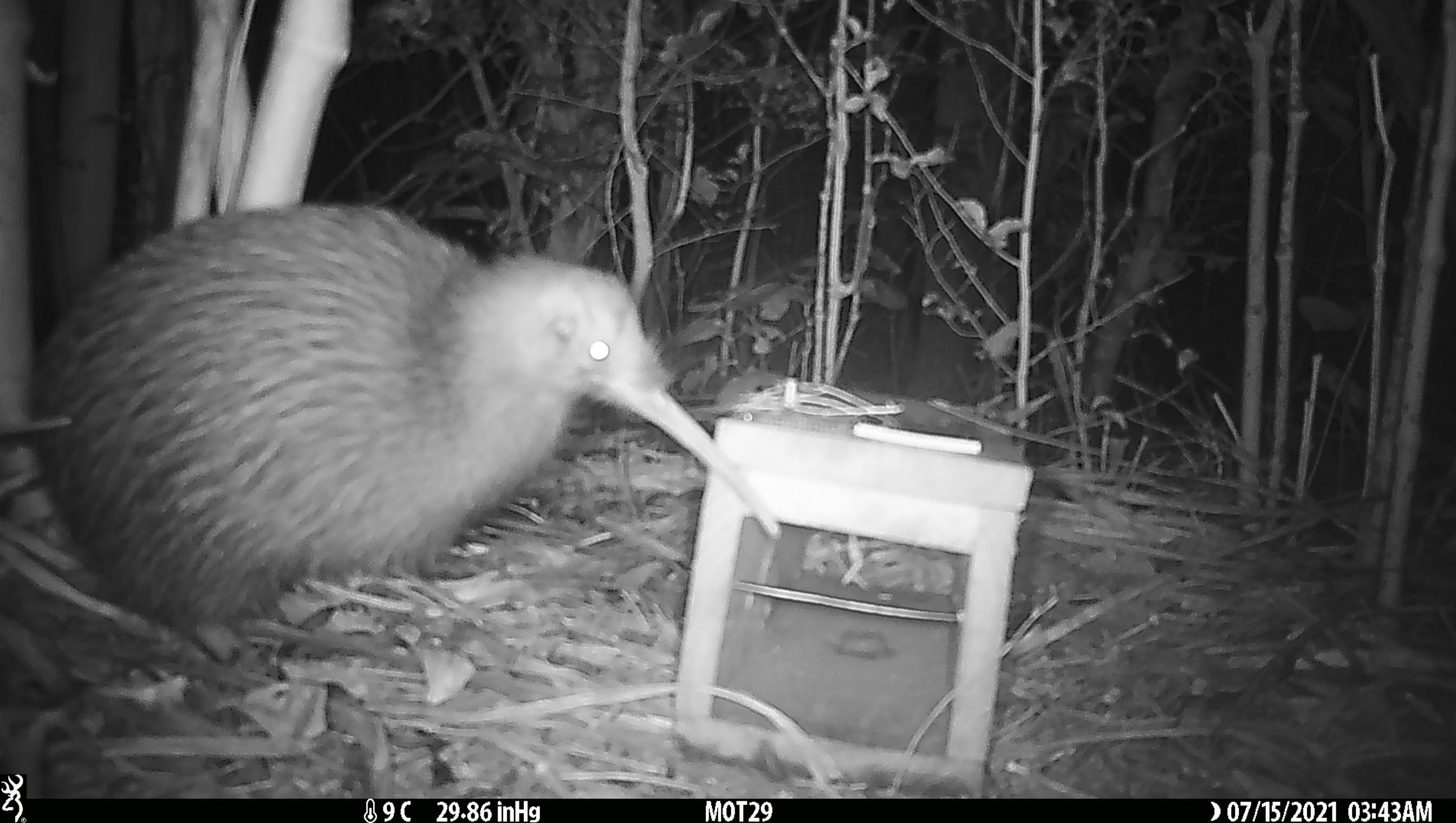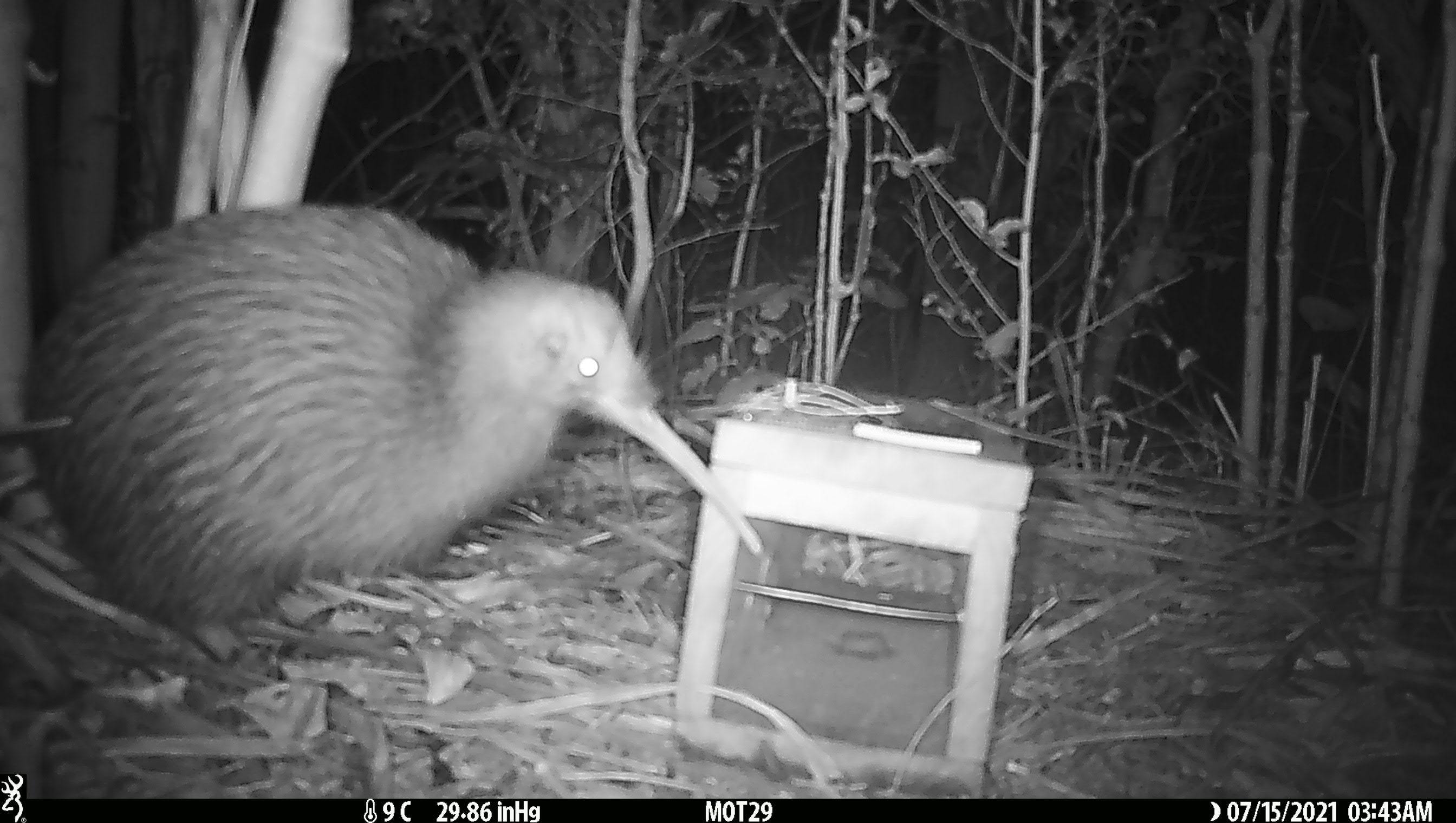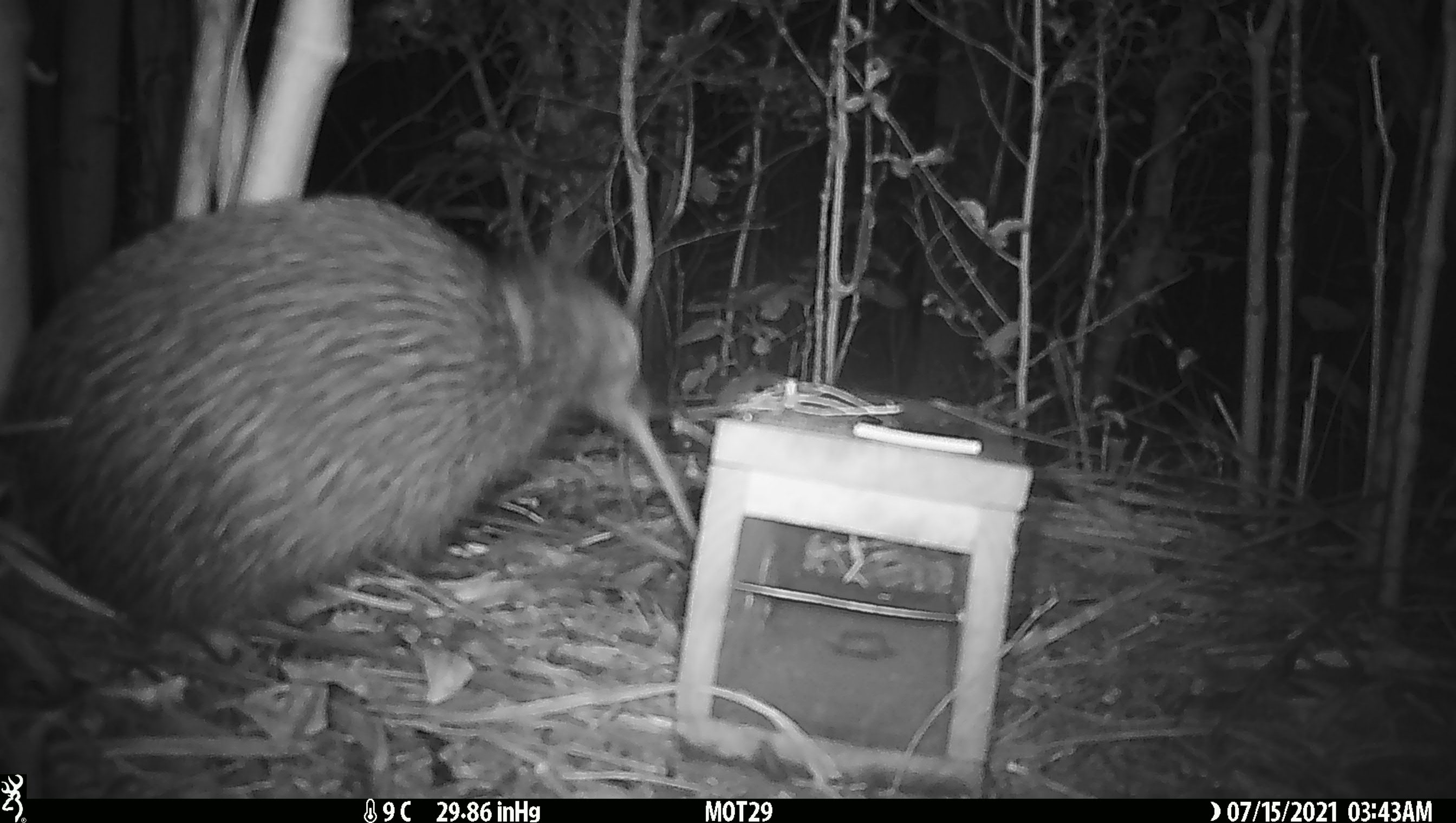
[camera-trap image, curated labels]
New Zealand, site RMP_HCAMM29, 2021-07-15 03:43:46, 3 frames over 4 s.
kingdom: Animalia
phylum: Chordata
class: Aves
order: Apterygiformes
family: Apterygidae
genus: Apteryx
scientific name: Apteryx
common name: kiwi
Kiwi (Apteryx).